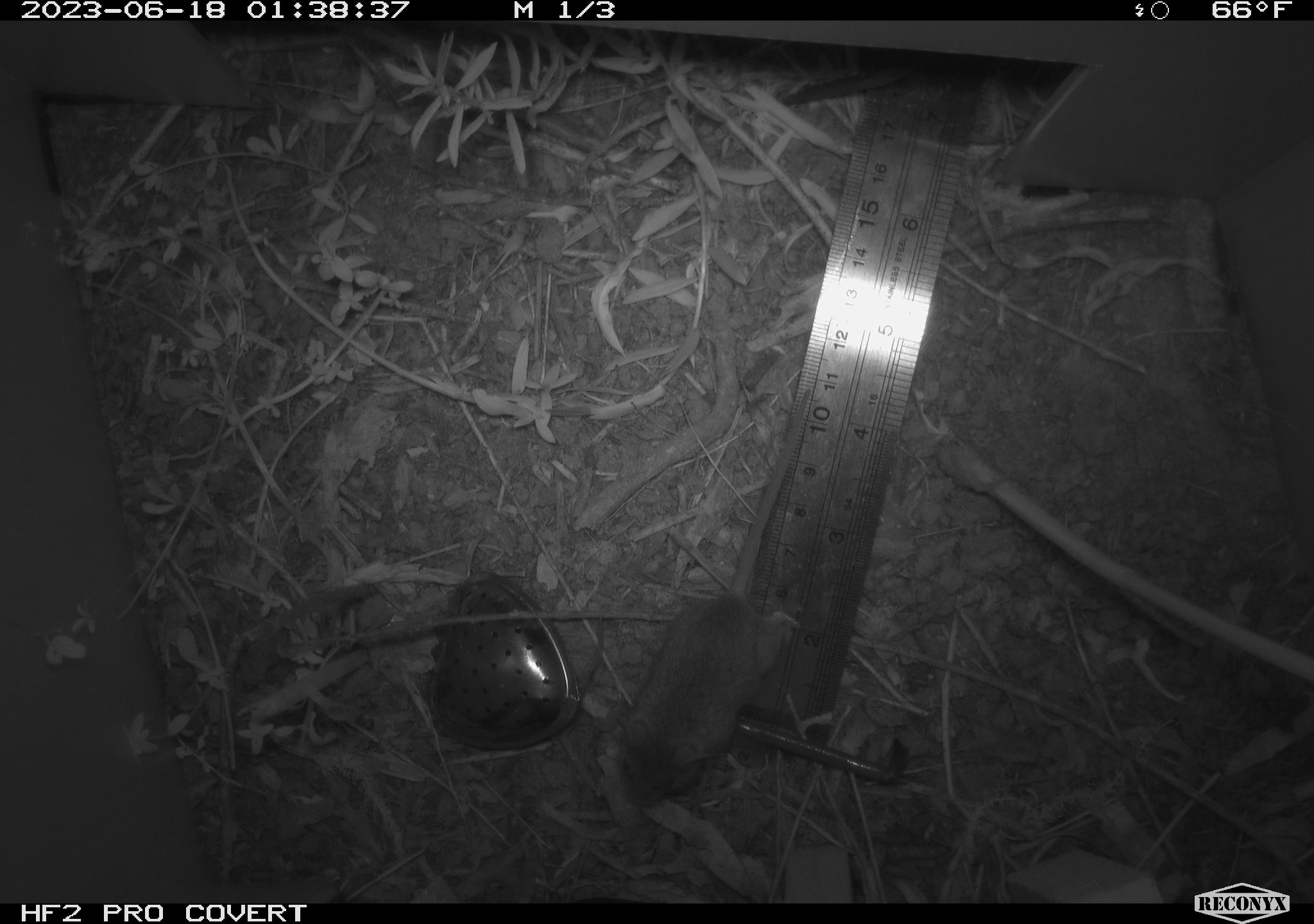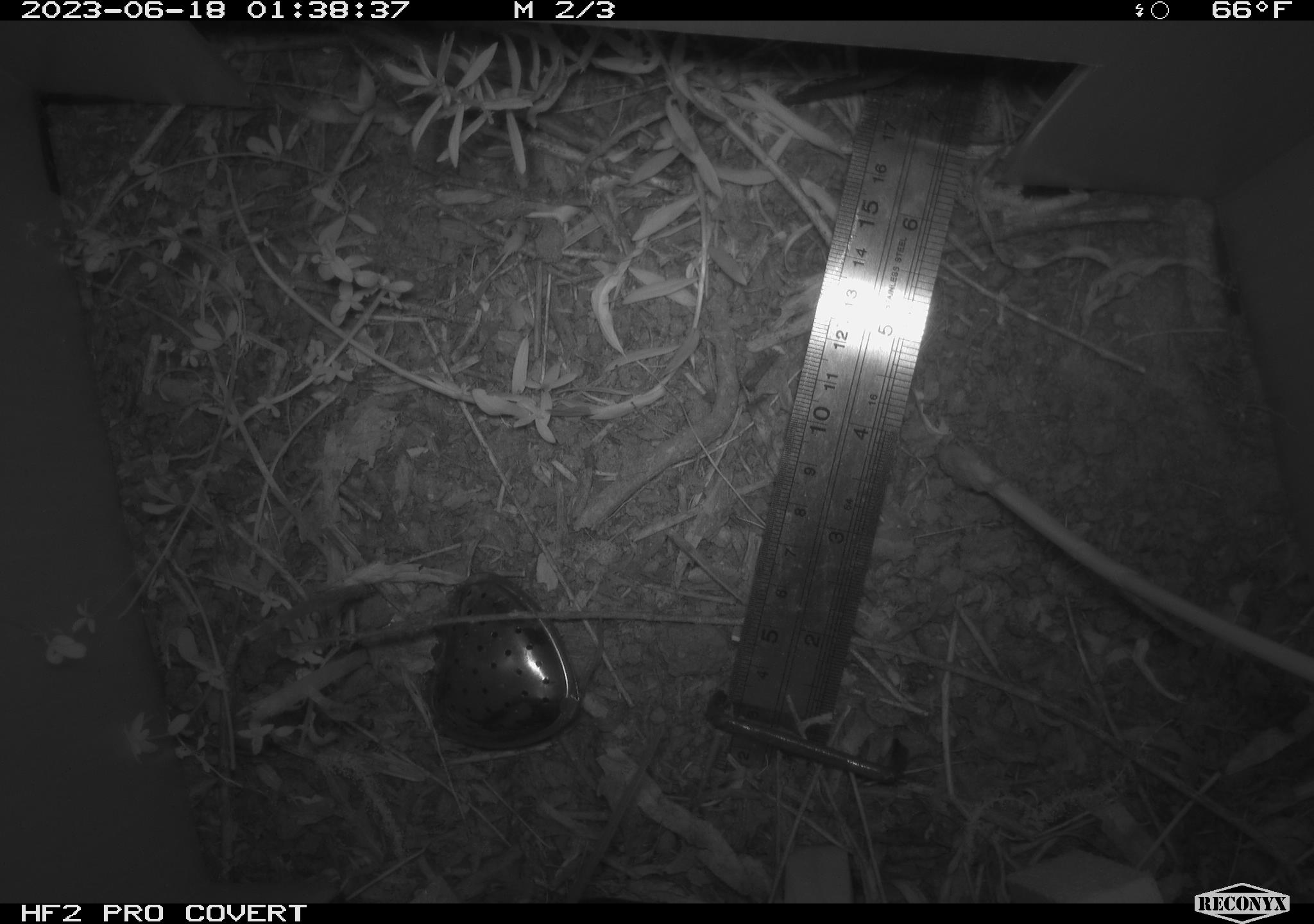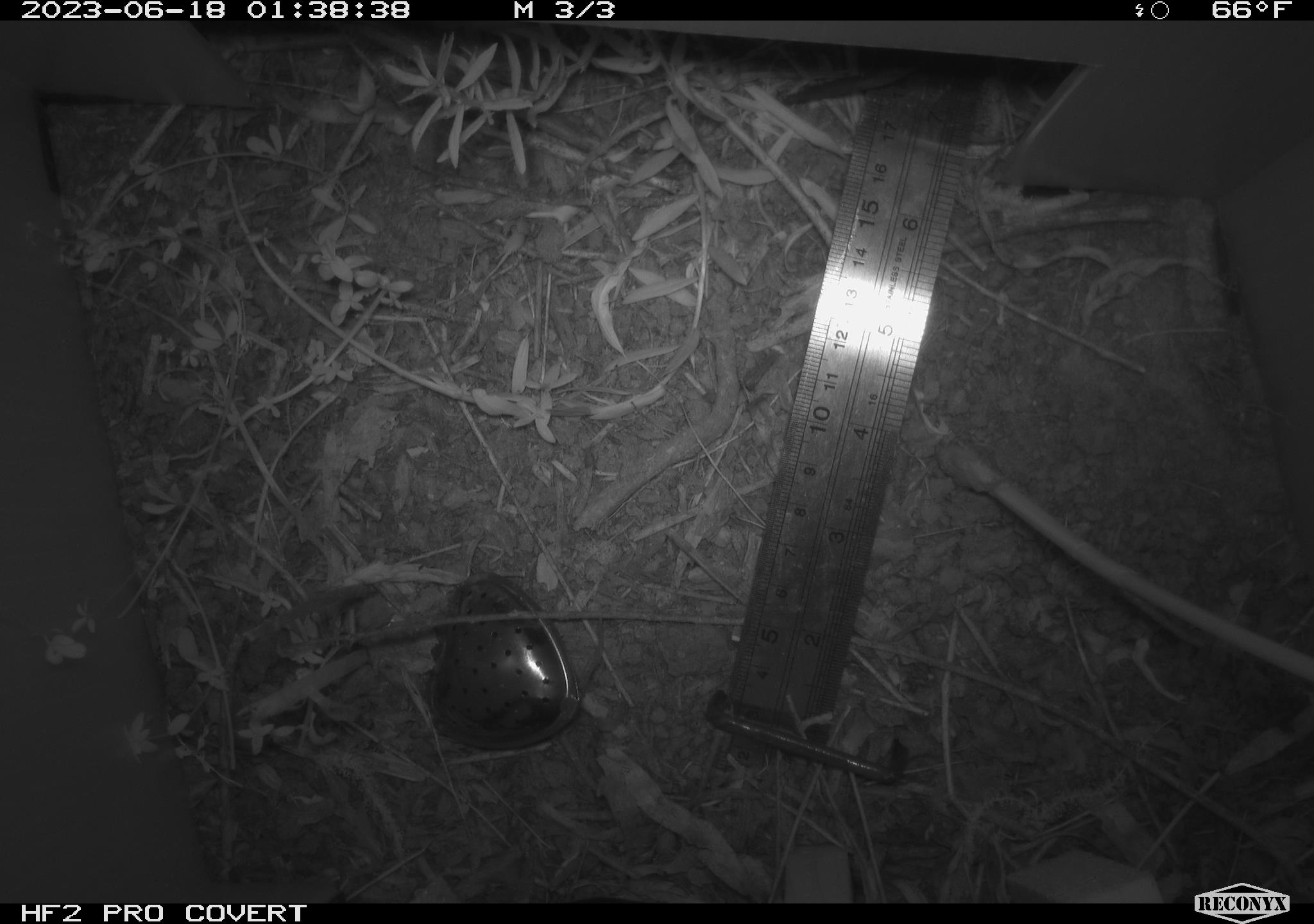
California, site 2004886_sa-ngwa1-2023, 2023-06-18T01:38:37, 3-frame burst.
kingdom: Animalia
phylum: Chordata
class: Mammalia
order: Rodentia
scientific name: Rodentia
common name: mouse species